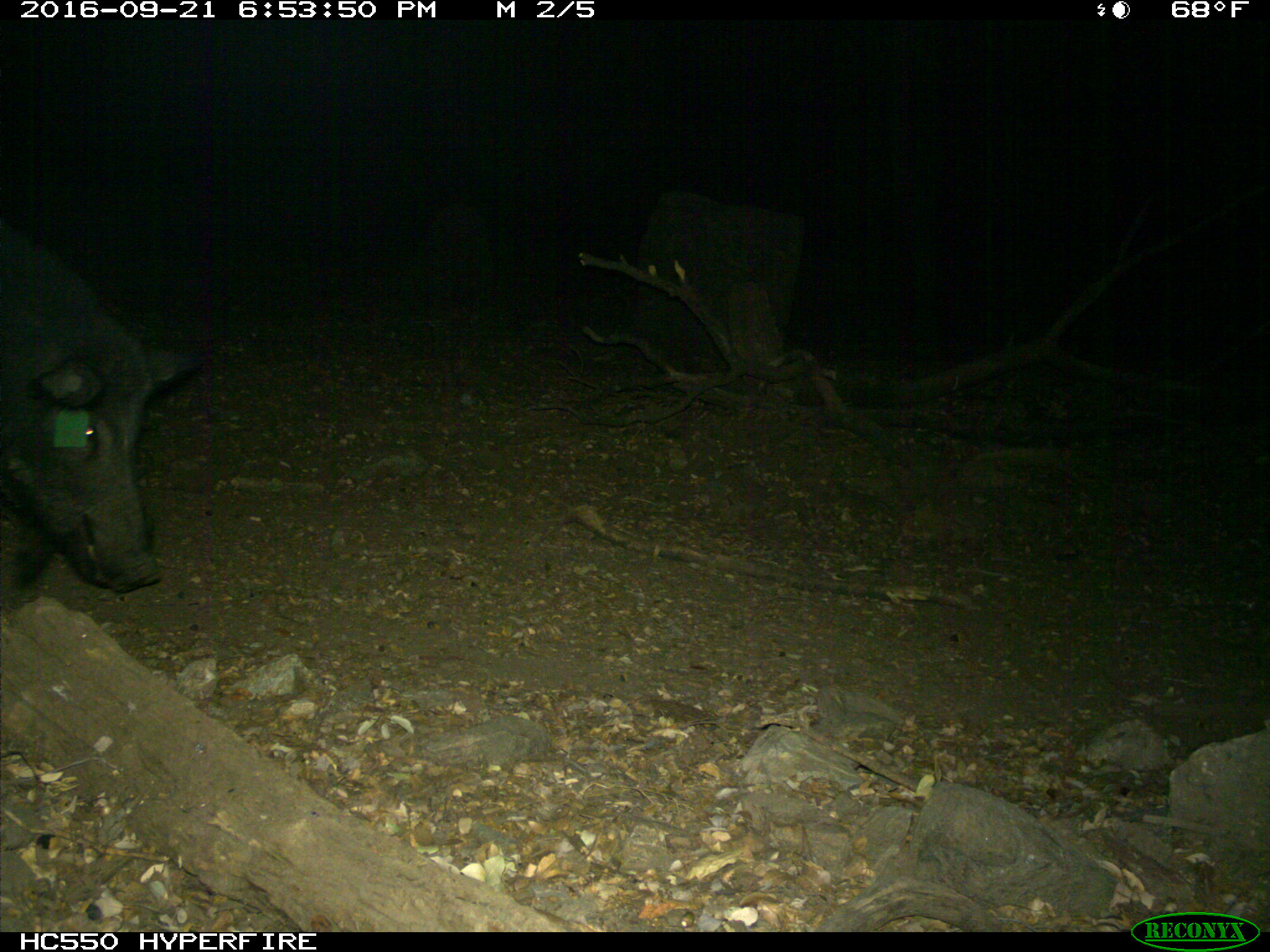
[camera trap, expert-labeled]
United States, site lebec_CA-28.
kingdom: Animalia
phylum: Chordata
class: Mammalia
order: Artiodactyla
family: Suidae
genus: Sus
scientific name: Sus scrofa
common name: wild boar